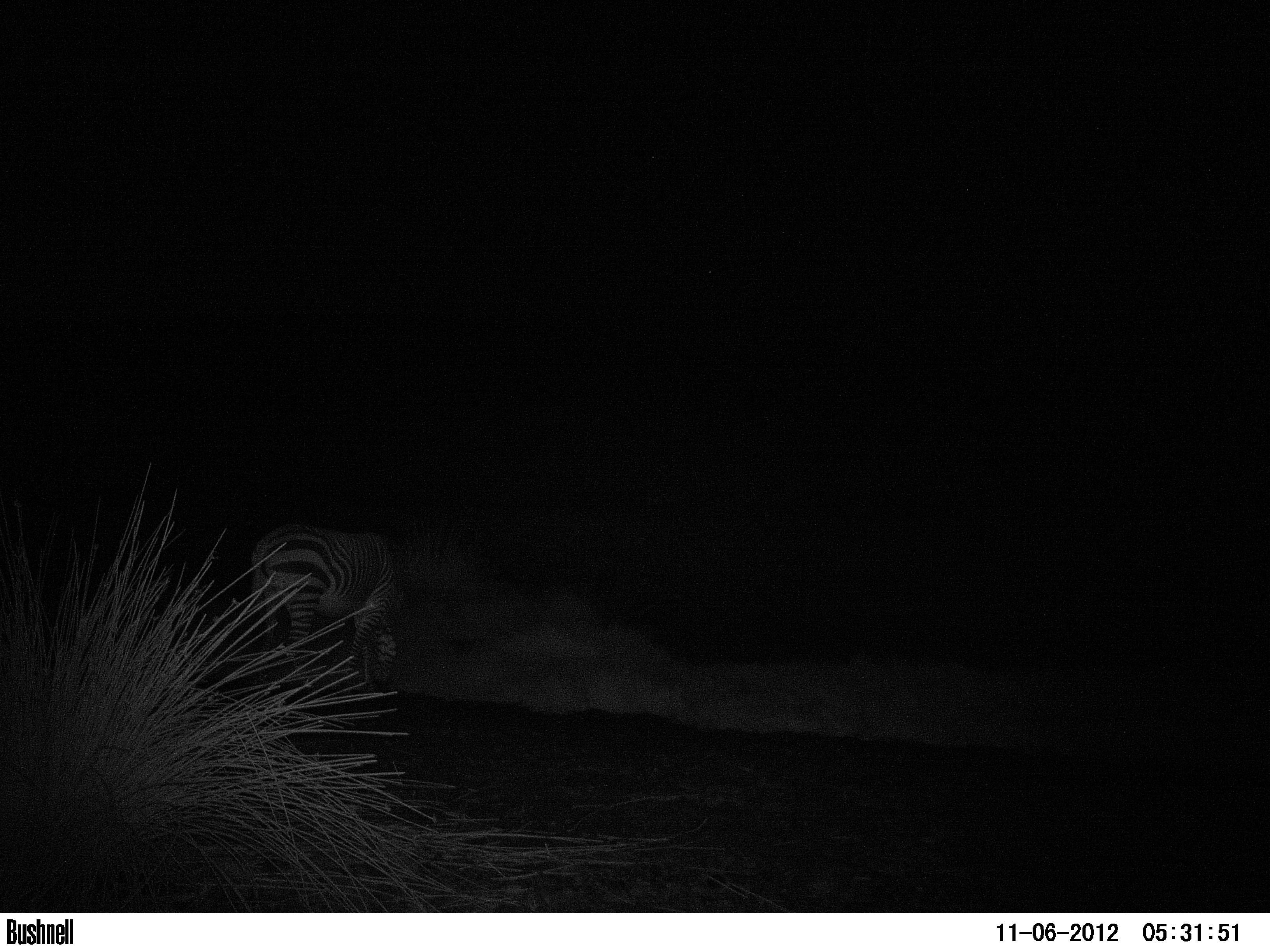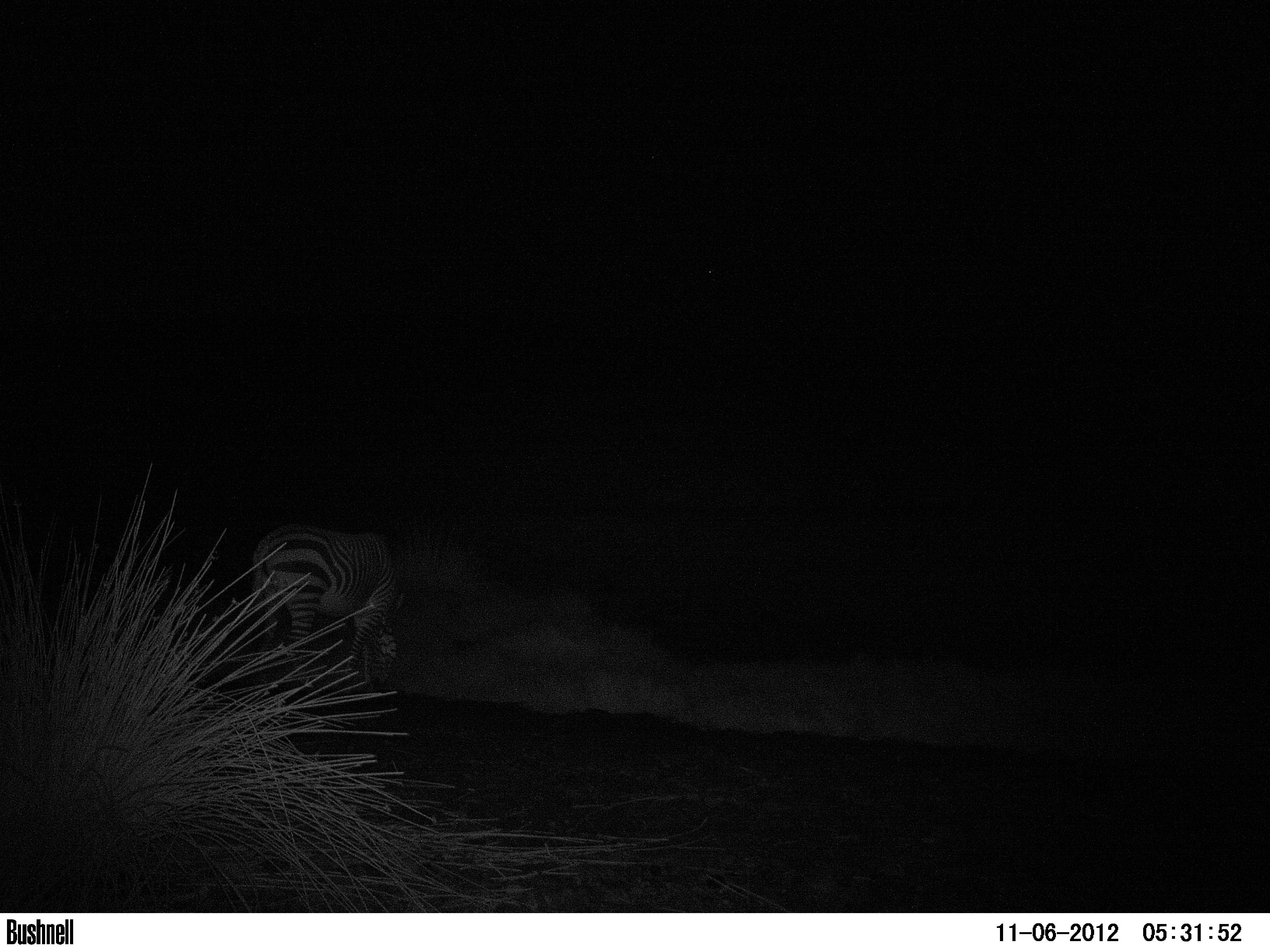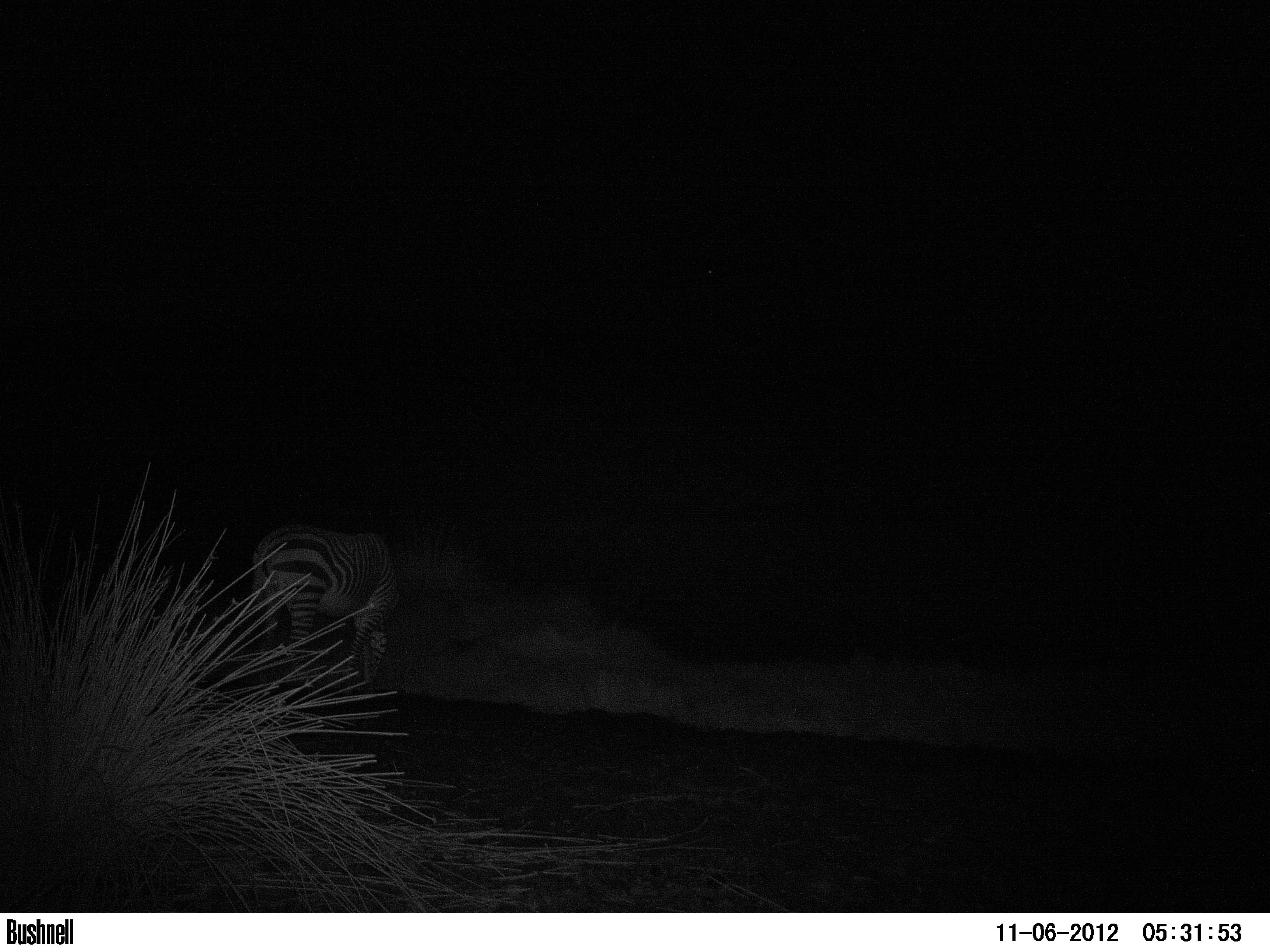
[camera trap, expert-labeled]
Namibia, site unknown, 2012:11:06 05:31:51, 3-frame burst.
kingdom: Animalia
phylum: Chordata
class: Mammalia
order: Perissodactyla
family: Equidae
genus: Equus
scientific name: Equus zebra hartmannae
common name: hartmann's mountain zebra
Equus zebra hartmannae (hartmann's mountain zebra).